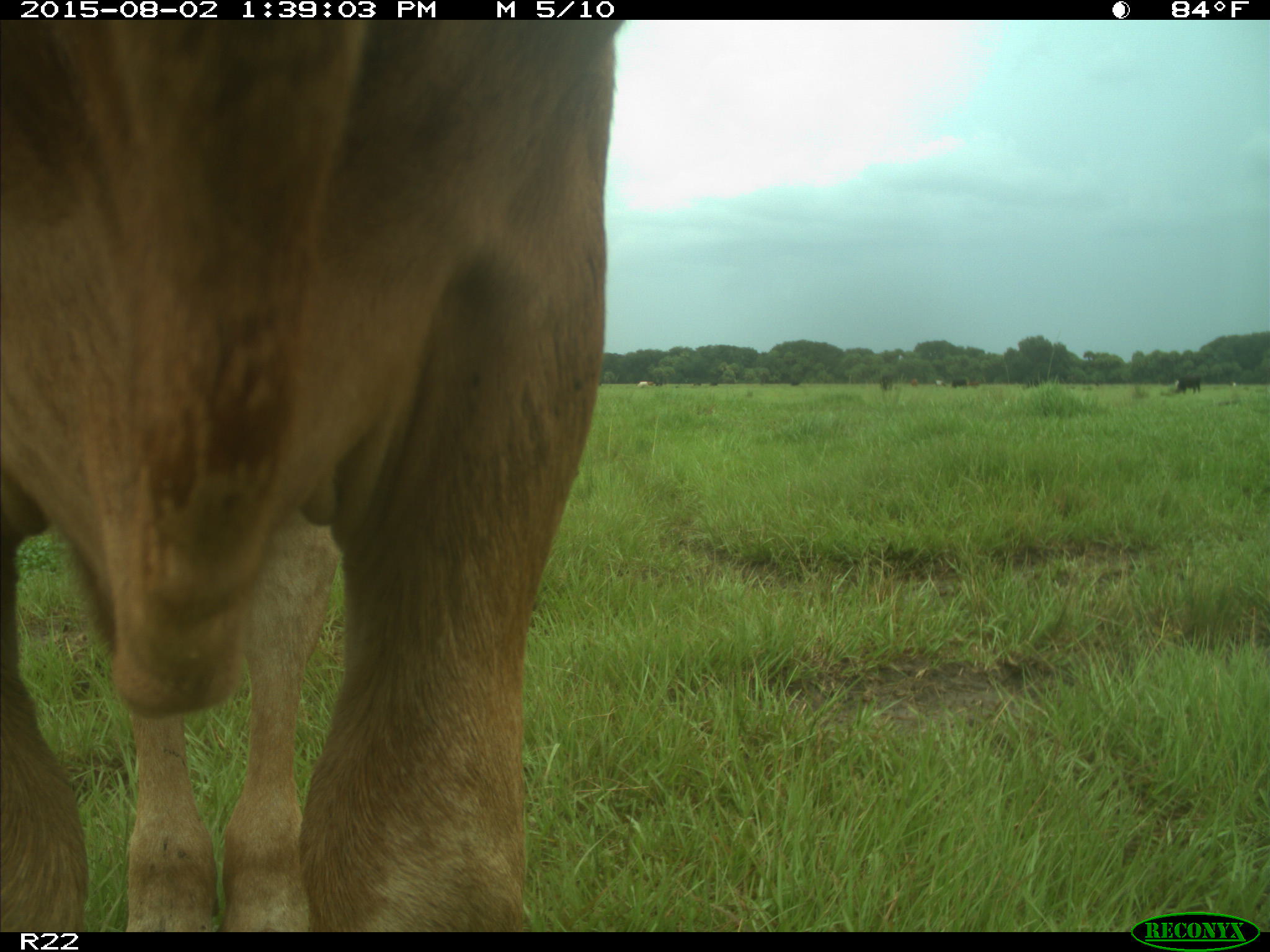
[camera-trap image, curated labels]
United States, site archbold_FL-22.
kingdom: Animalia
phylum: Chordata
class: Mammalia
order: Artiodactyla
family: Bovidae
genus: Bos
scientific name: Bos taurus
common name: domestic cow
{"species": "Bos taurus (domestic cow)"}